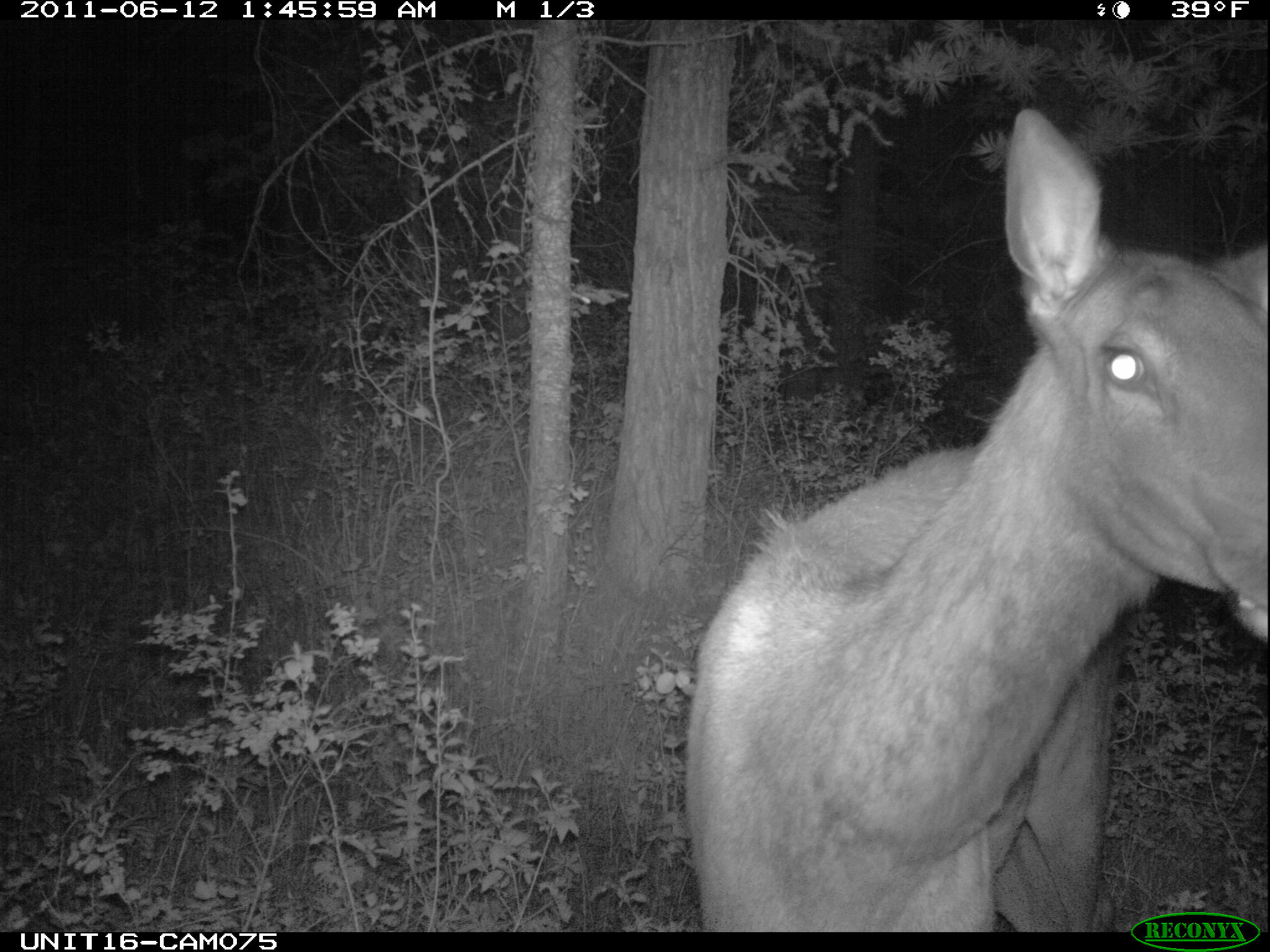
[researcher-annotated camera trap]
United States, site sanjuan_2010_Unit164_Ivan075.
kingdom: Animalia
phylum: Chordata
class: Mammalia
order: Artiodactyla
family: Cervidae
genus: Cervus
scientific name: Cervus elaphus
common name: red deer